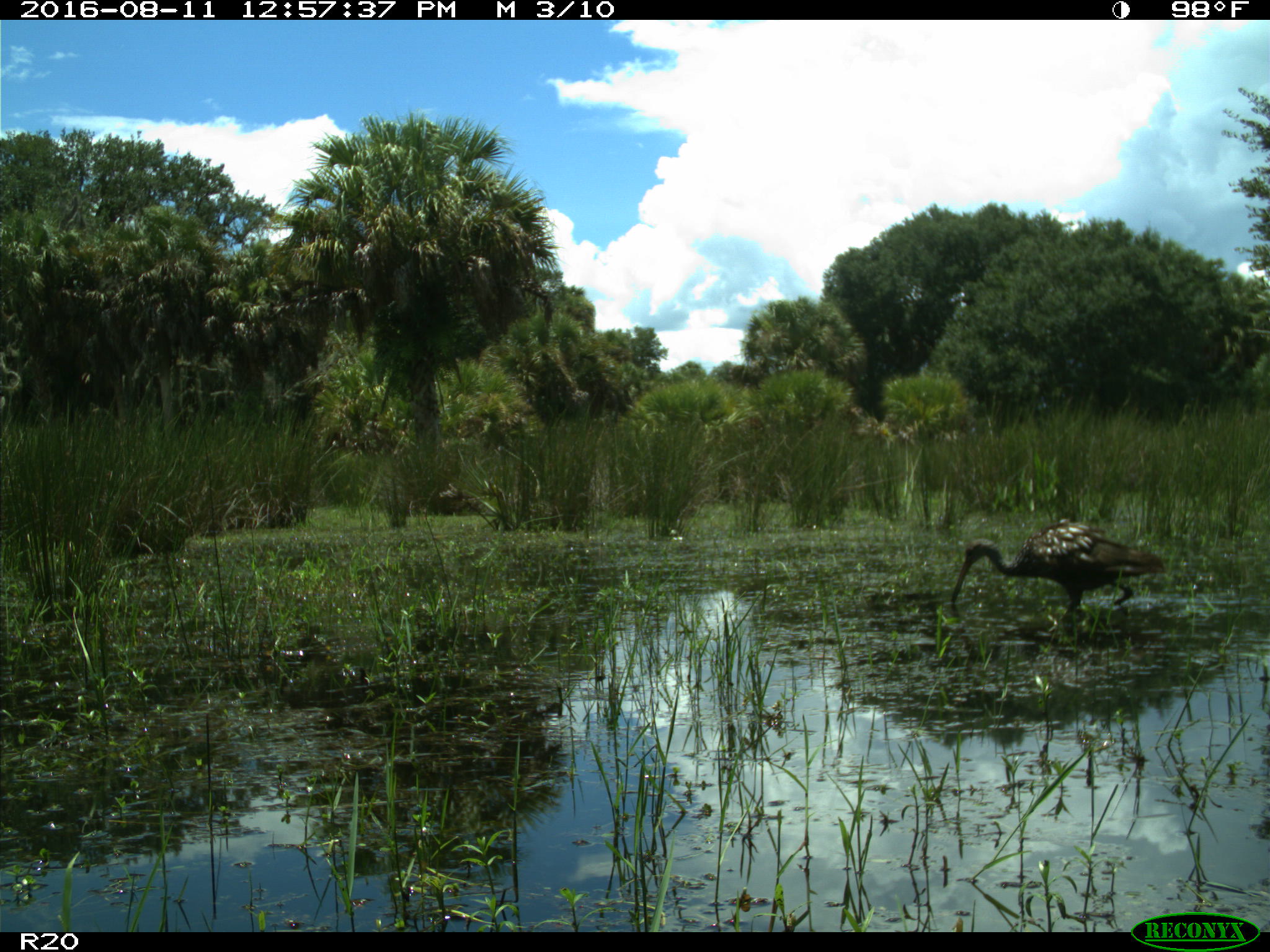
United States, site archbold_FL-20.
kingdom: Animalia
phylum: Chordata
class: Aves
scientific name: Aves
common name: birds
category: unidentified bird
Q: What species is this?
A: Unidentified bird (birds) (Aves).